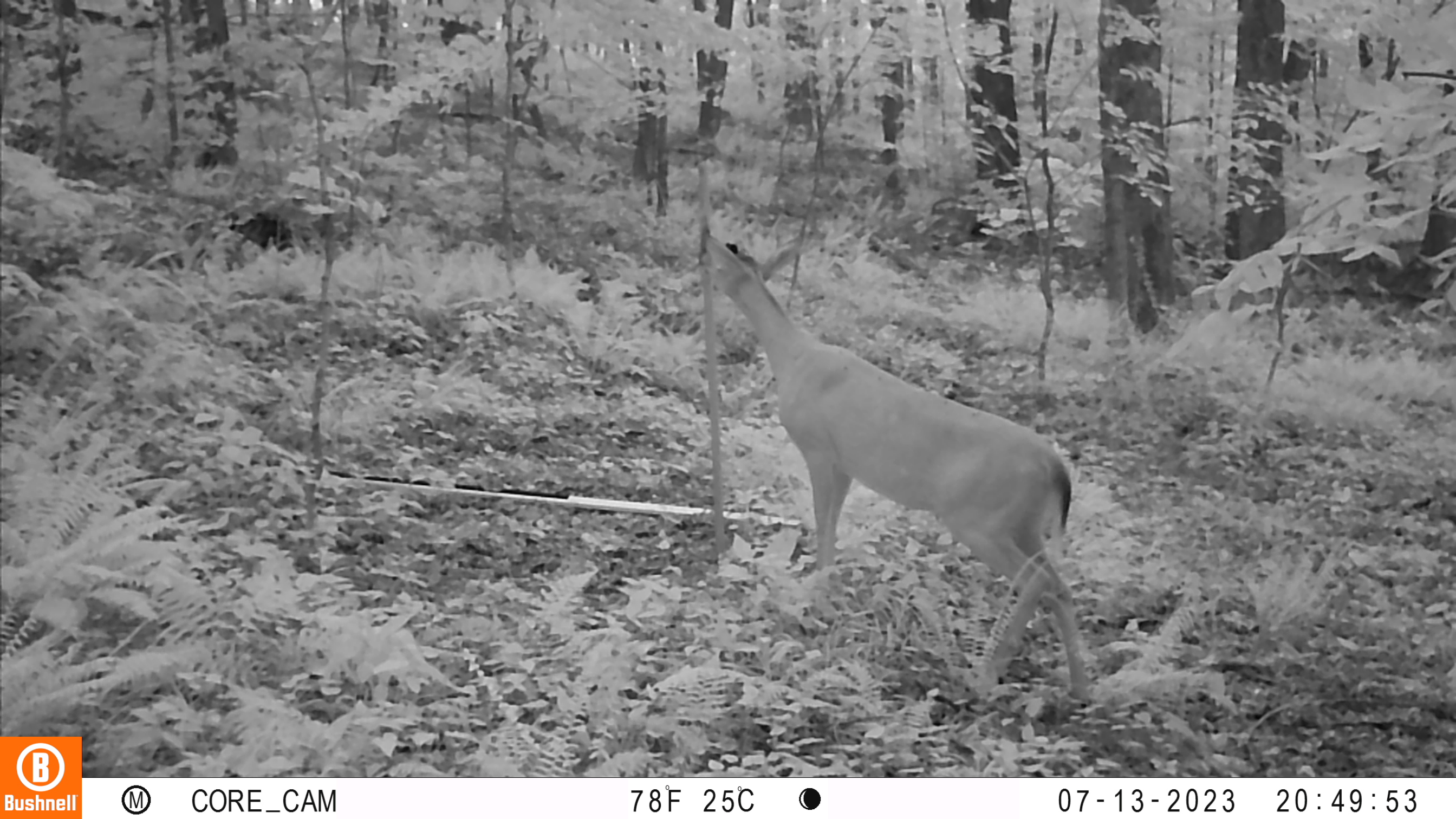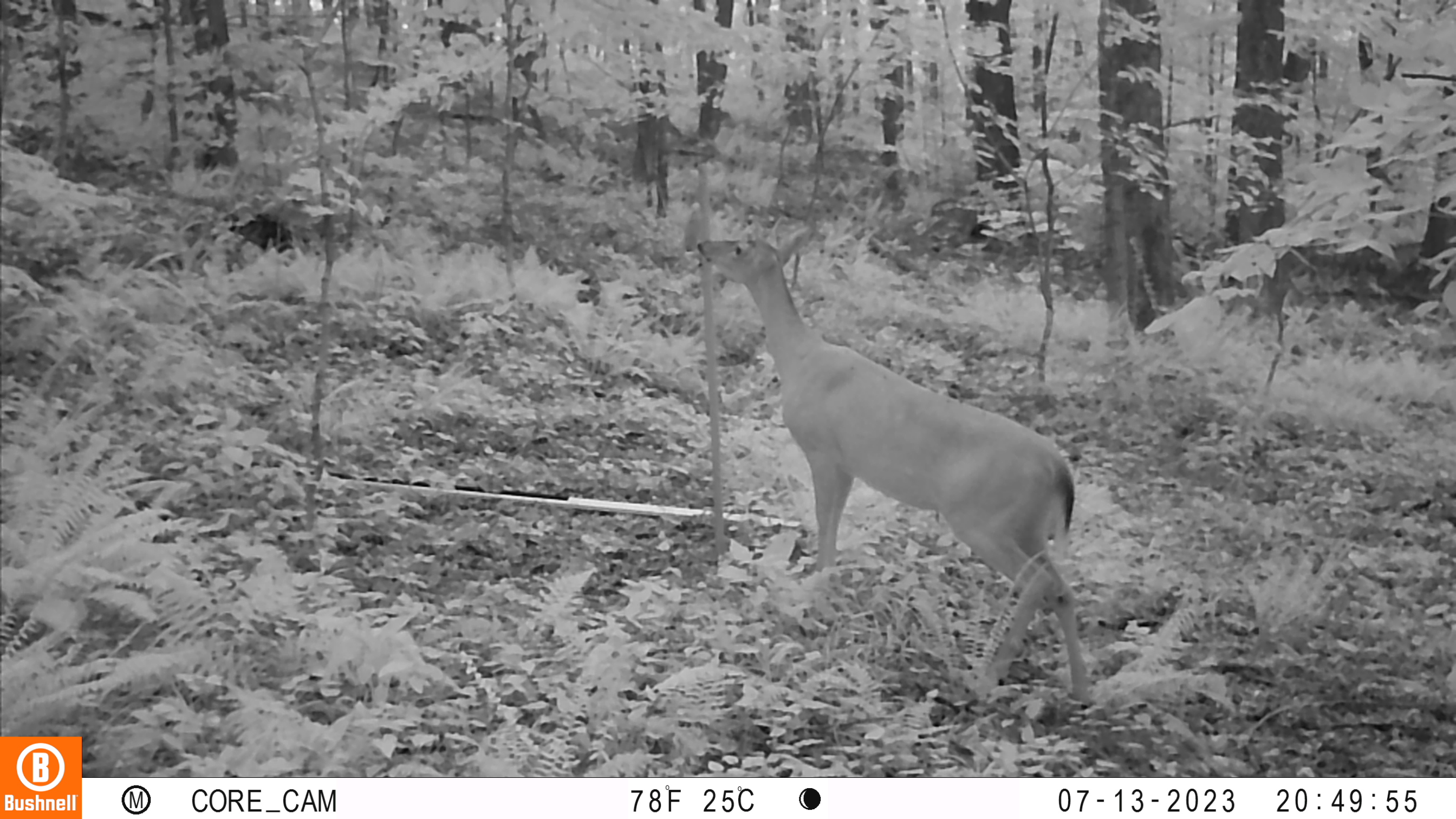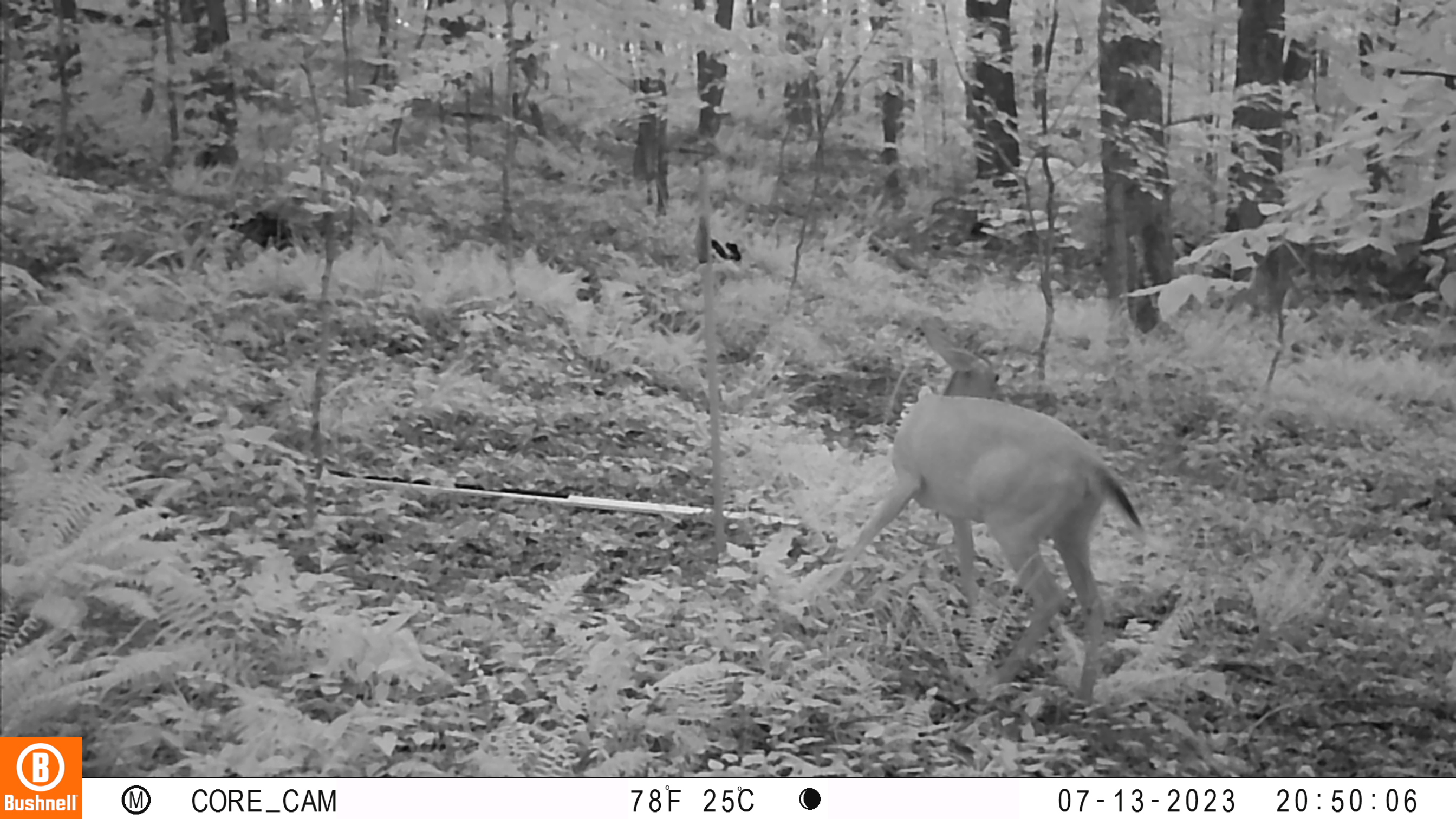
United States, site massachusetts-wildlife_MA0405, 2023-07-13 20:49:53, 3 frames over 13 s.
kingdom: Animalia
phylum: Chordata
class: Mammalia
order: Artiodactyla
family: Cervidae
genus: Odocoileus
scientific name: Odocoileus virginianus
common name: white-tailed deer